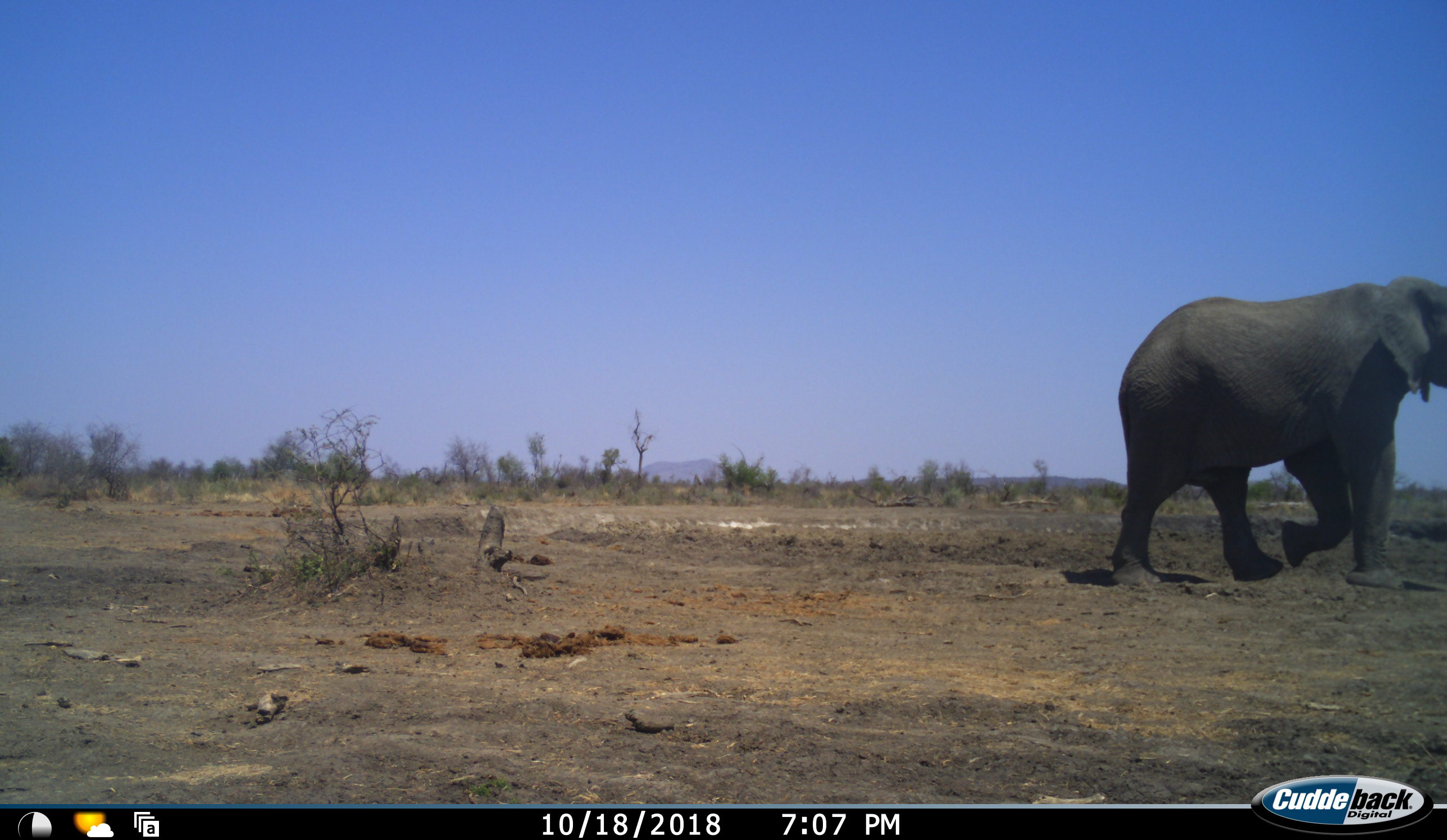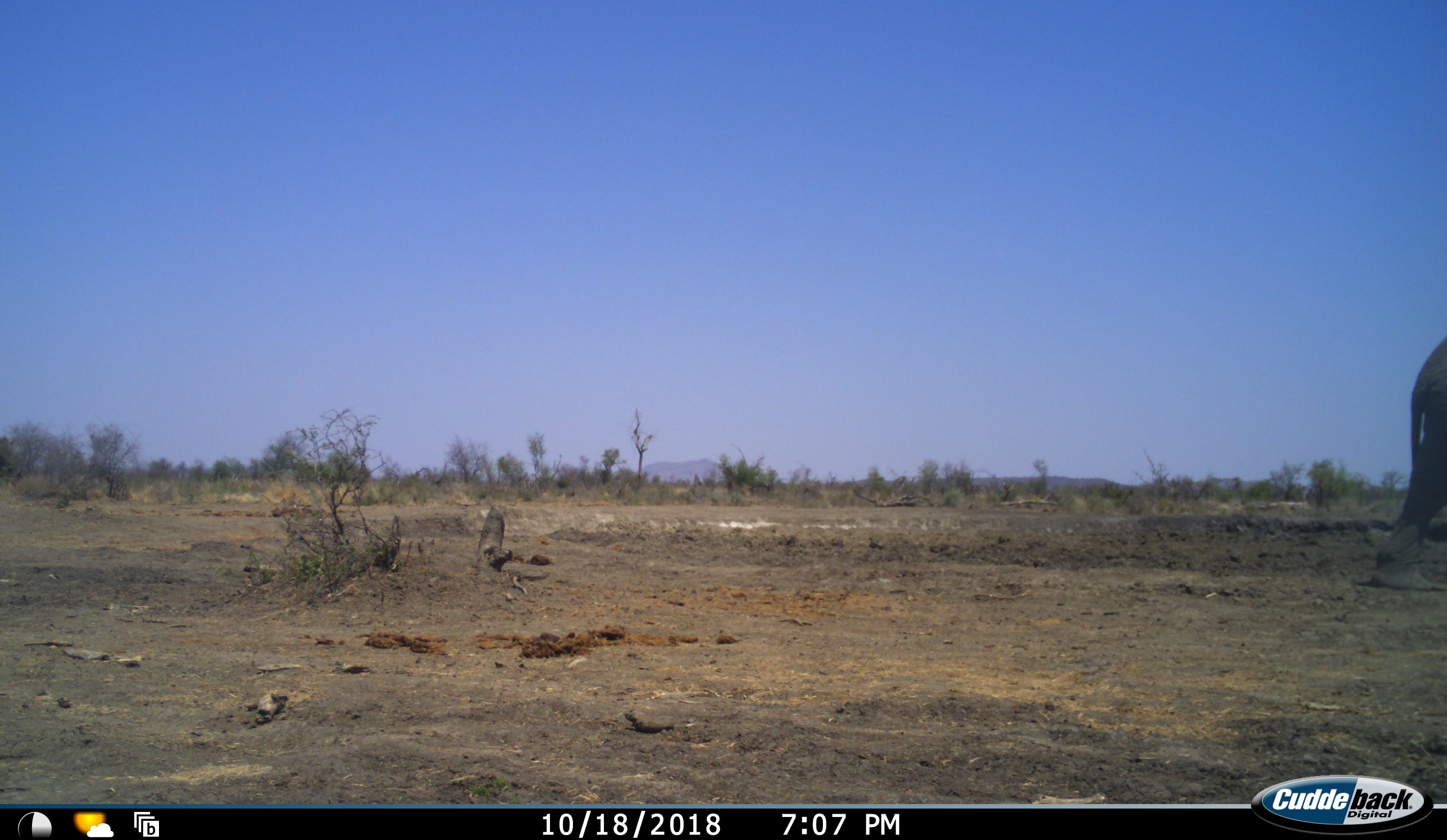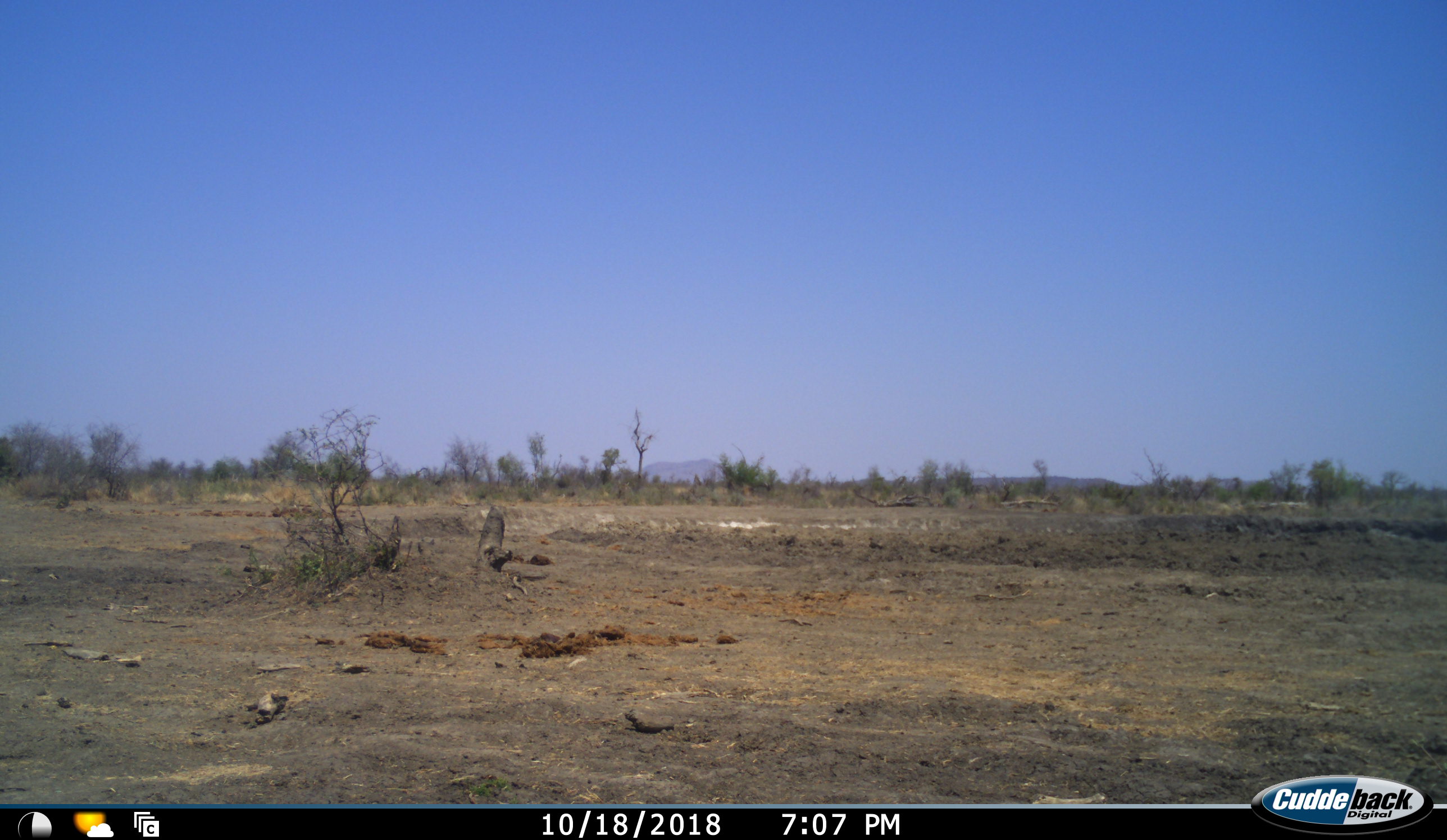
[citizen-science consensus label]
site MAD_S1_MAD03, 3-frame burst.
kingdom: Animalia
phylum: Chordata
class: Mammalia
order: Proboscidea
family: Elephantidae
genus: Loxodonta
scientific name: Loxodonta africana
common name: african bush elephant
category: elephant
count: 1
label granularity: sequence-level